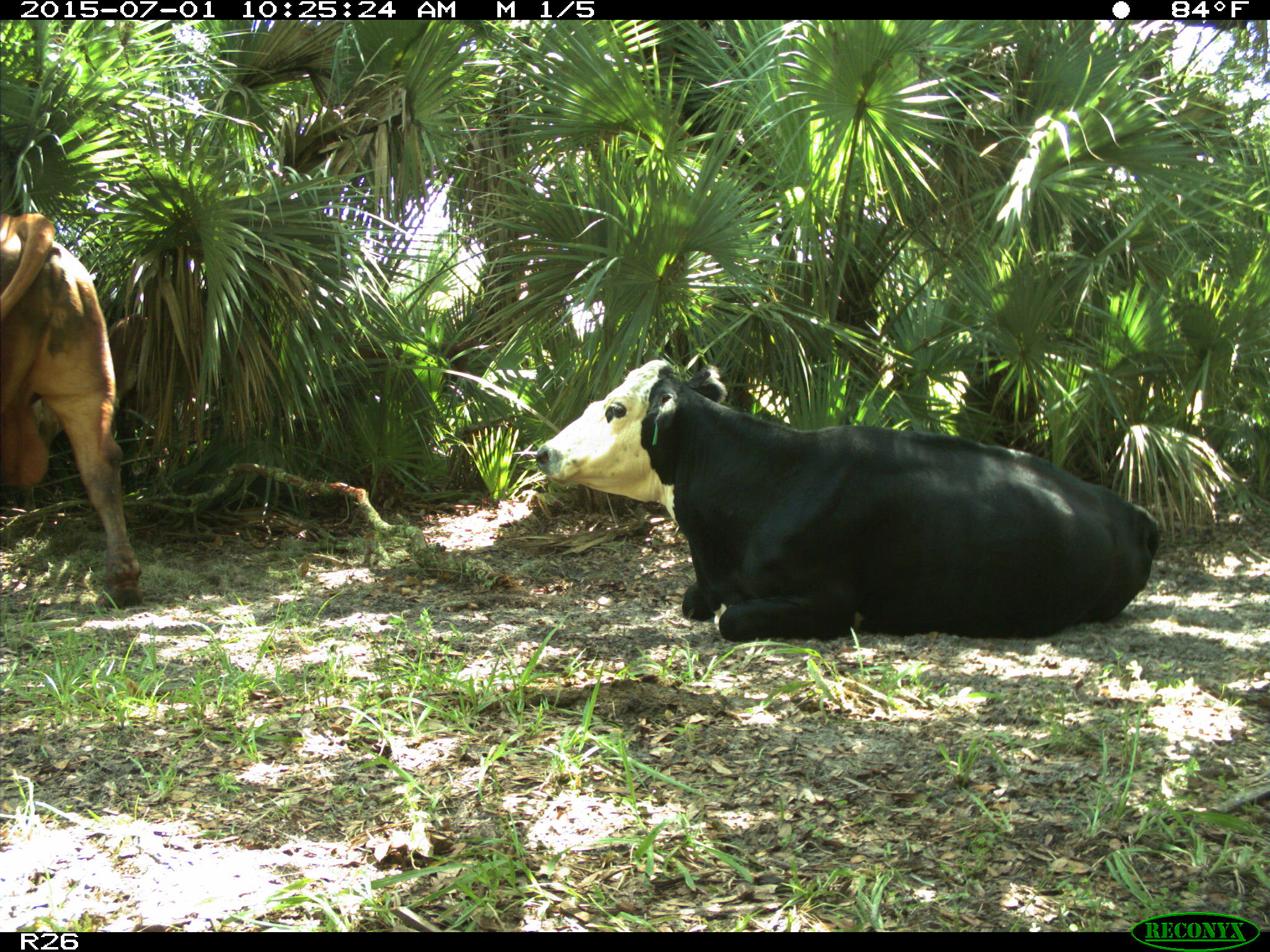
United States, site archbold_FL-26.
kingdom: Animalia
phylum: Chordata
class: Mammalia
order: Artiodactyla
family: Bovidae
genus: Bos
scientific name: Bos taurus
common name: domestic cow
Bos taurus (domestic cow).